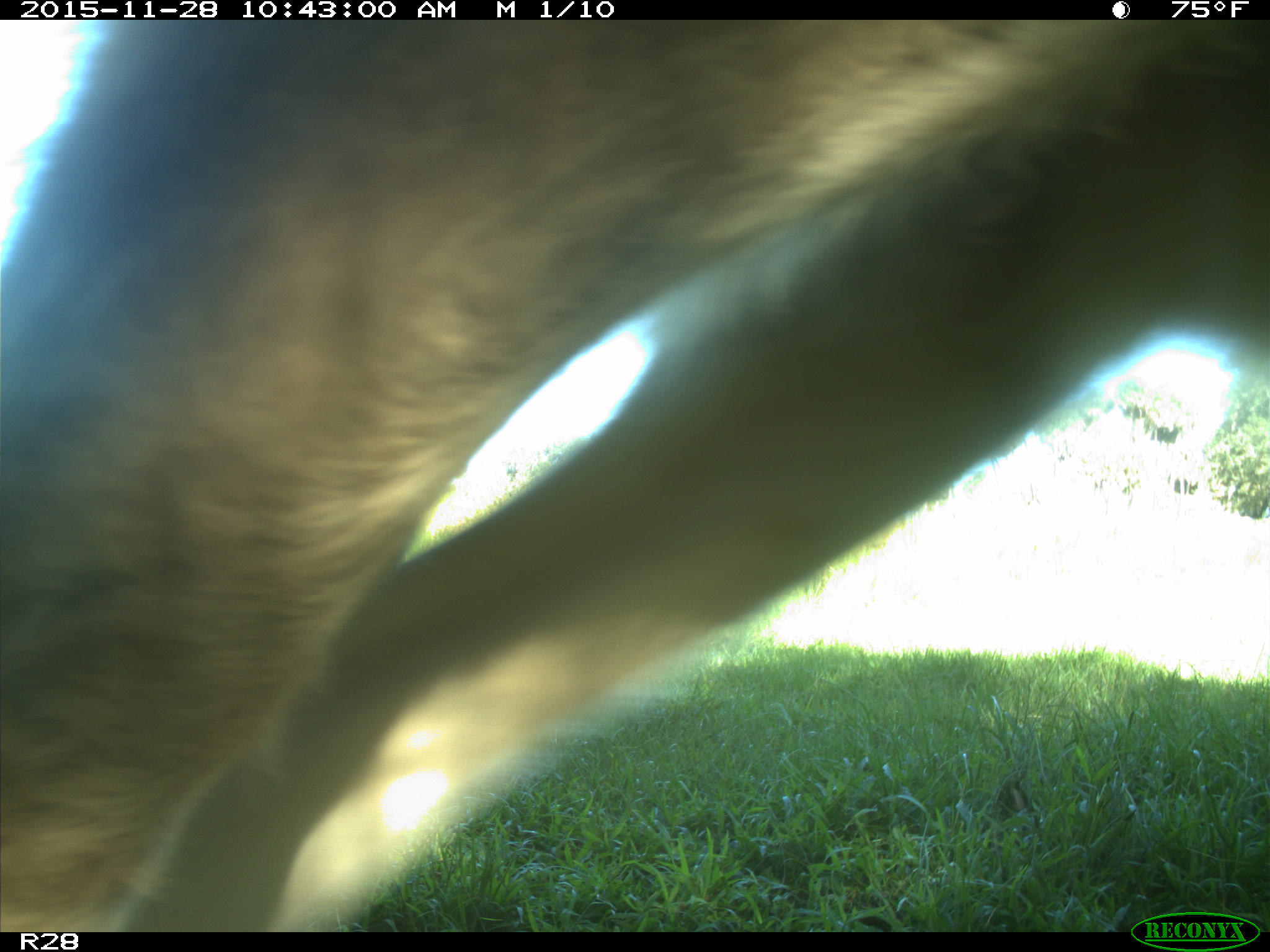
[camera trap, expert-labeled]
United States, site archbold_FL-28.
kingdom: Animalia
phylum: Chordata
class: Mammalia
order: Artiodactyla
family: Bovidae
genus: Bos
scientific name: Bos taurus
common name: domestic cow